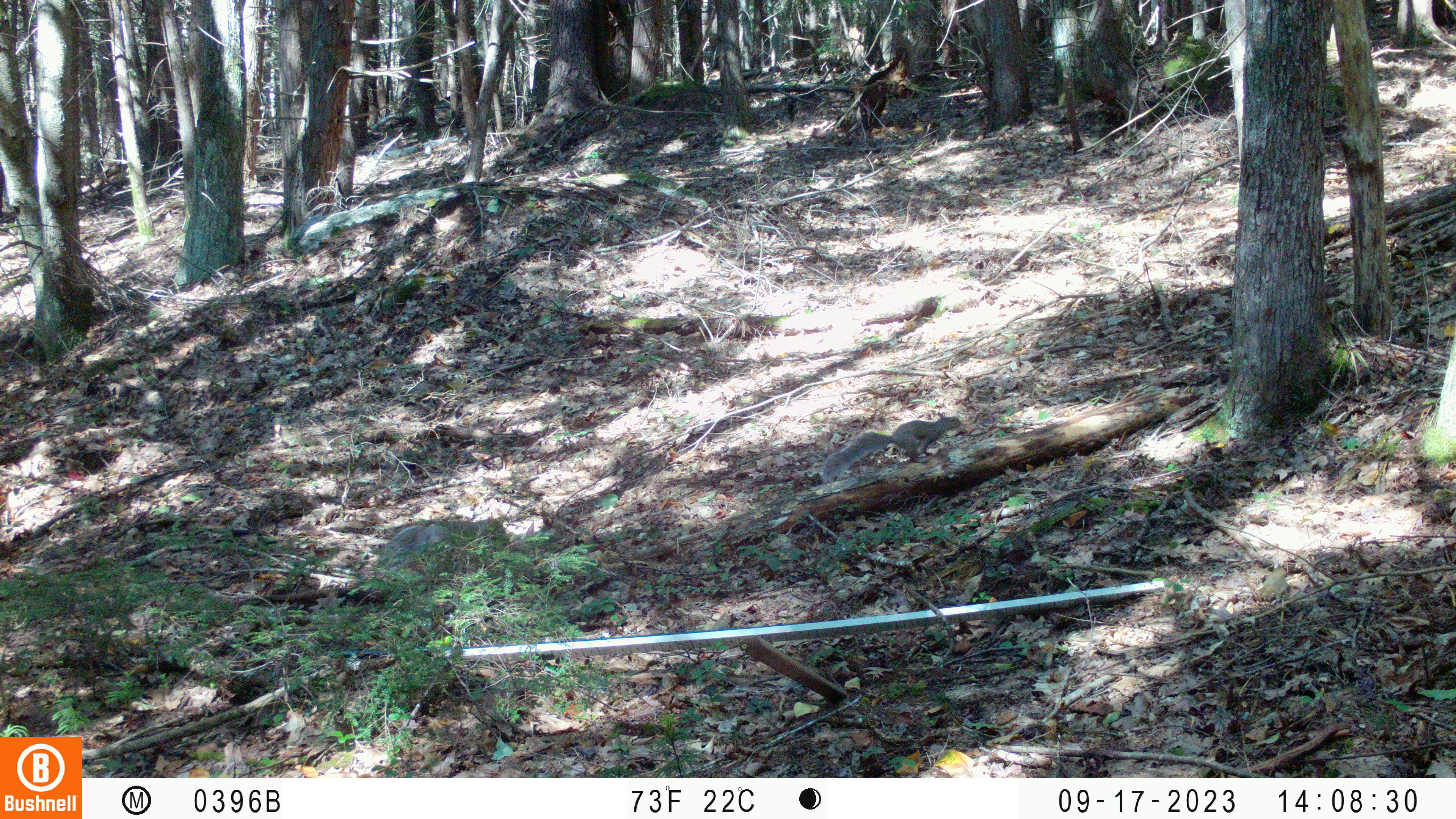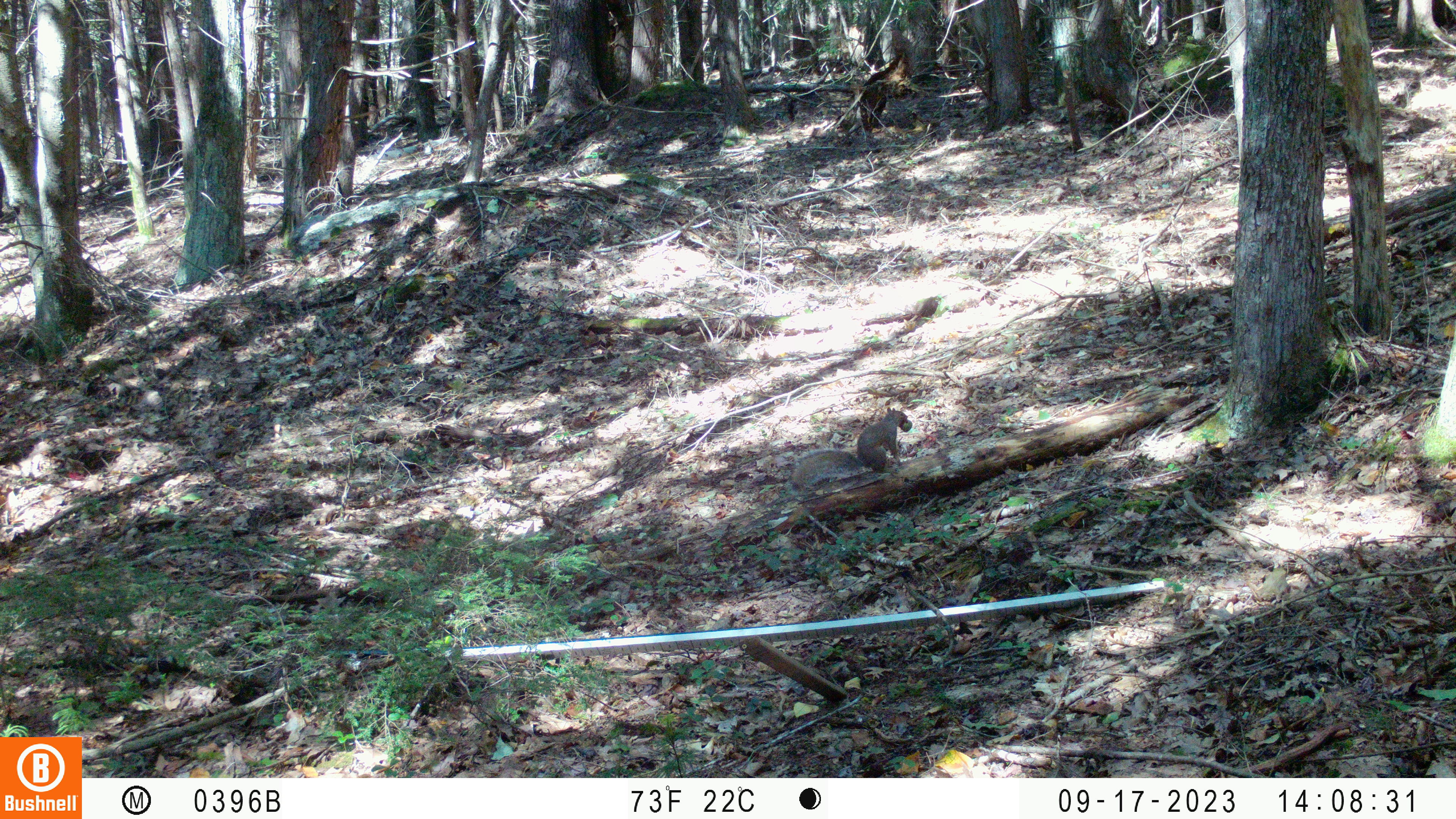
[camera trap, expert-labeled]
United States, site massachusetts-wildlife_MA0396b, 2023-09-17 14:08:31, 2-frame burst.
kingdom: Animalia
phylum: Chordata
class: Mammalia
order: Rodentia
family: Sciuridae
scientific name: Sciuridae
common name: squirrel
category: squirrel sp.